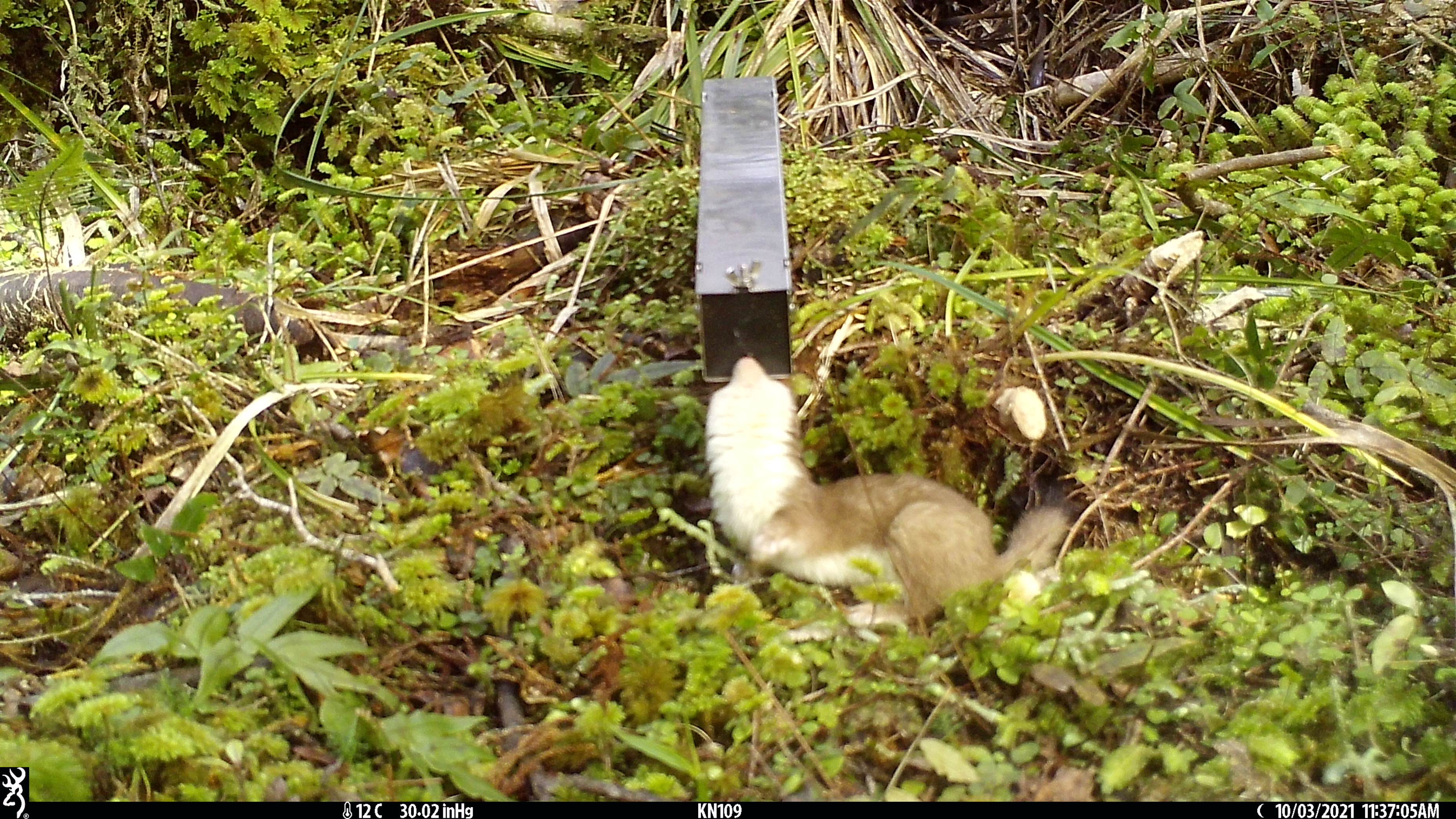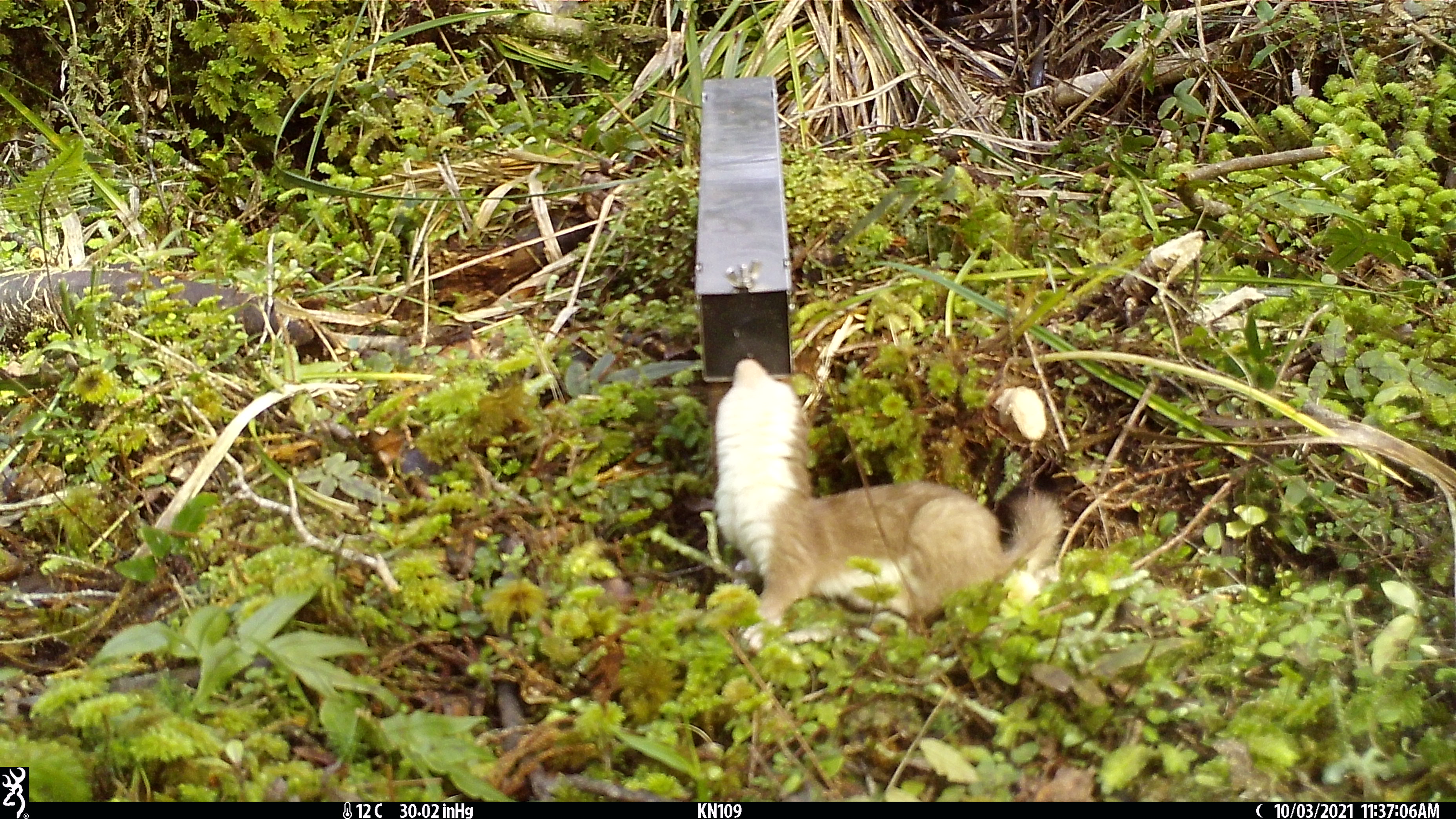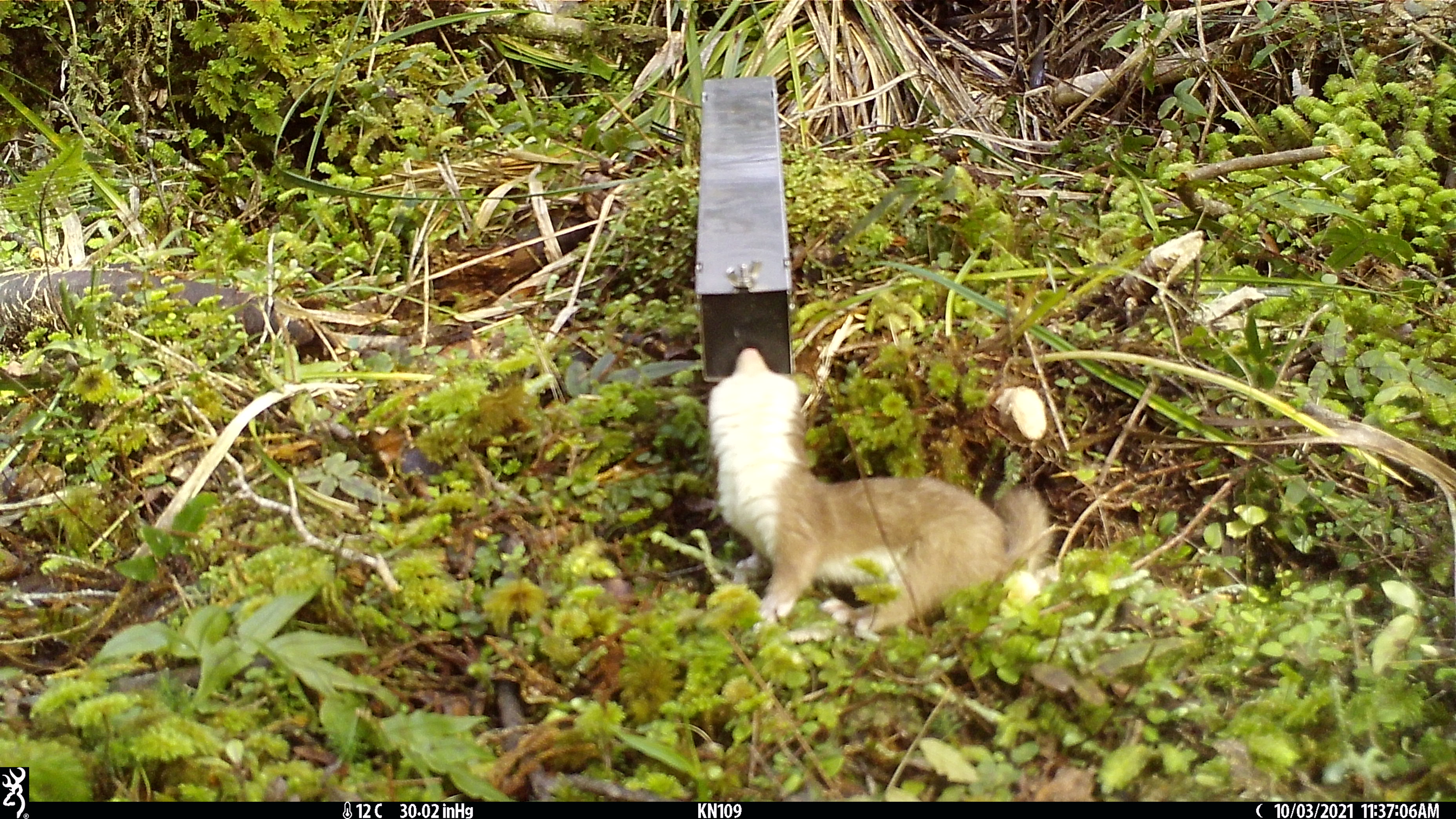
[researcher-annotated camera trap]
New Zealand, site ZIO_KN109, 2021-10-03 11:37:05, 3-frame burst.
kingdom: Animalia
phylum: Chordata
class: Mammalia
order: Carnivora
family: Mustelidae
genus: Mustela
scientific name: Mustela erminea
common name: stoat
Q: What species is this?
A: Stoat (Mustela erminea).